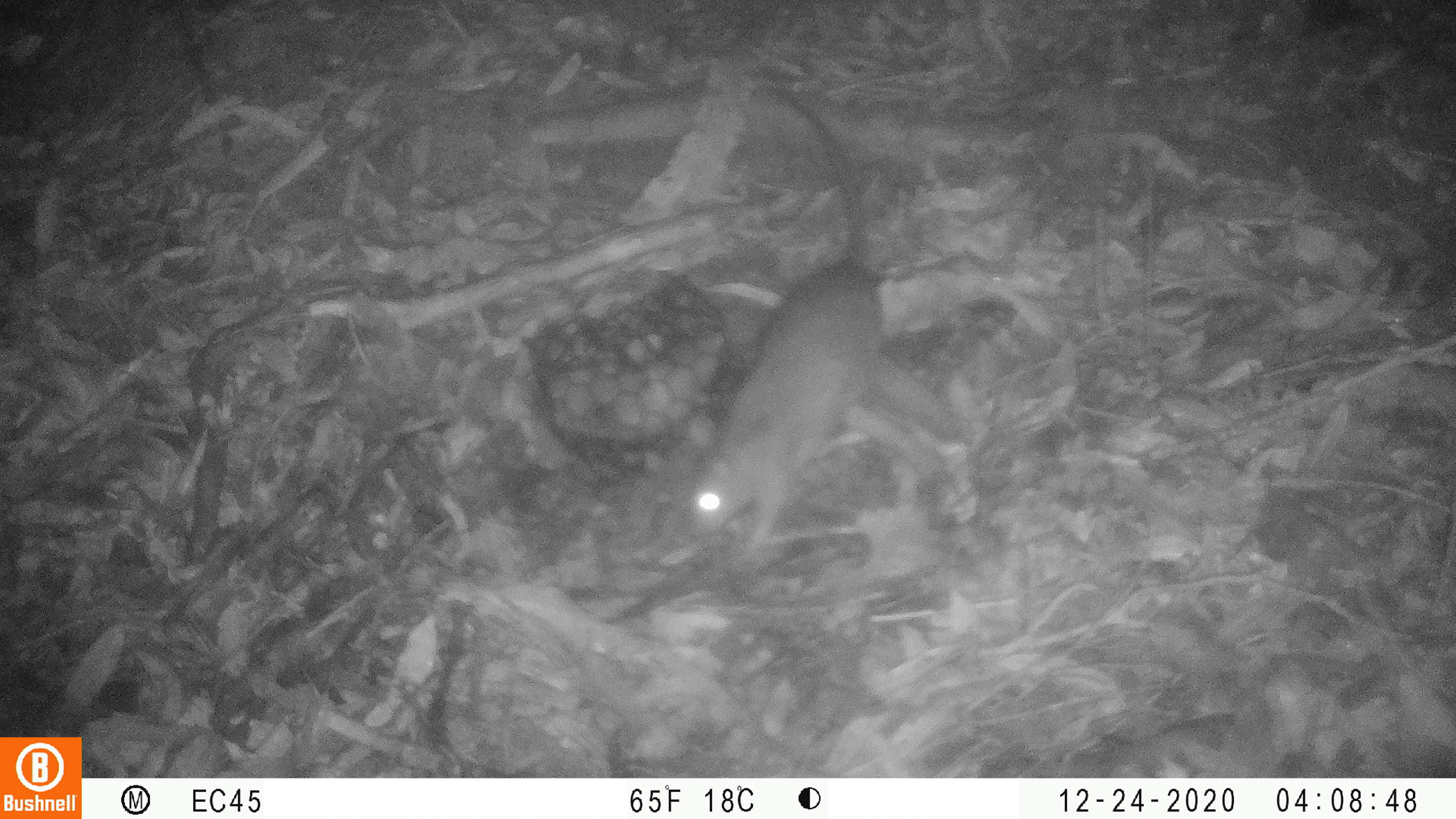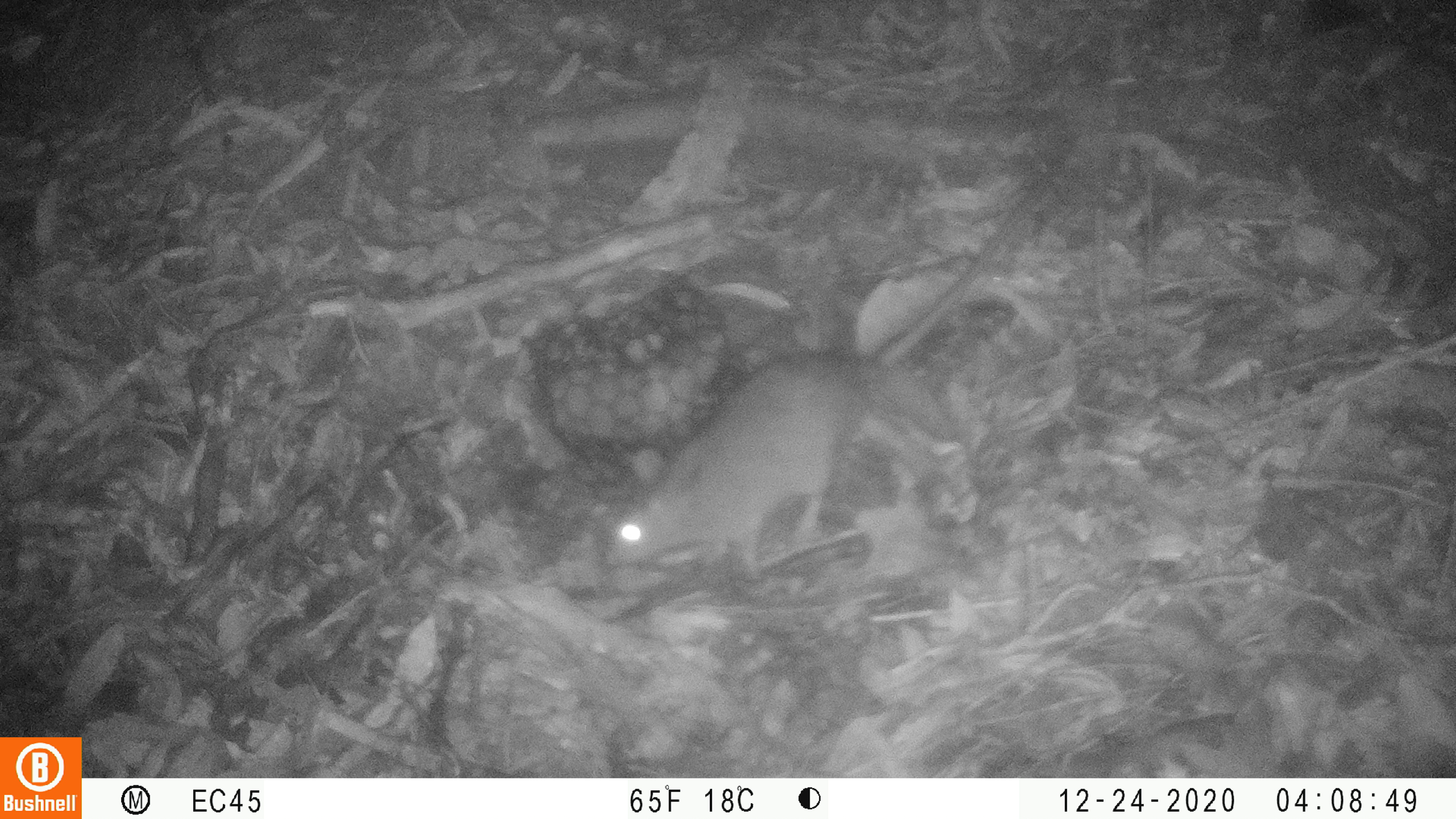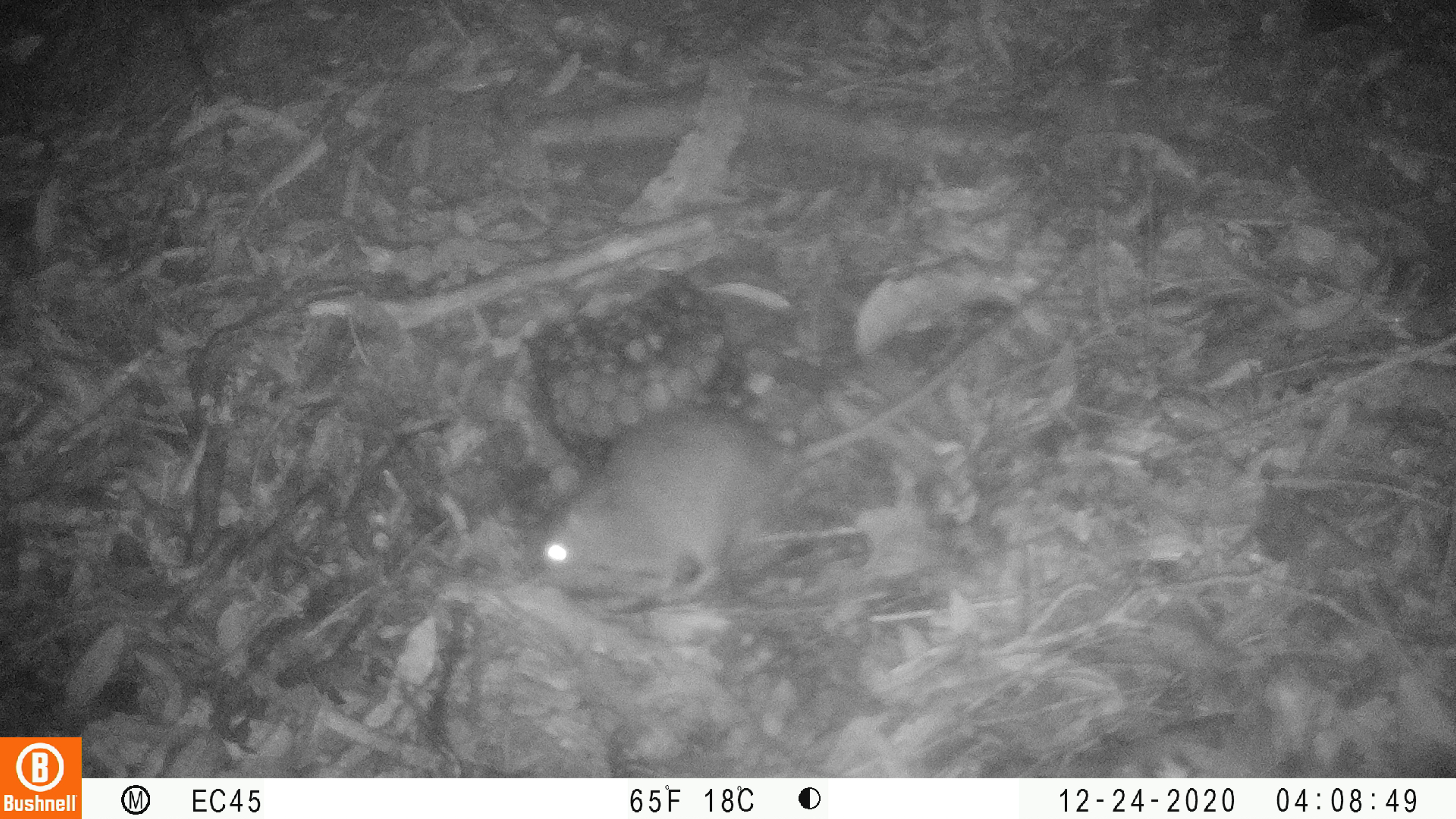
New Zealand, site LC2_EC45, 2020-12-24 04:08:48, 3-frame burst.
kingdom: Animalia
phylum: Chordata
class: Mammalia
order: Rodentia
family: Muridae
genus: Rattus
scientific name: Rattus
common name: rat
Rat (Rattus).